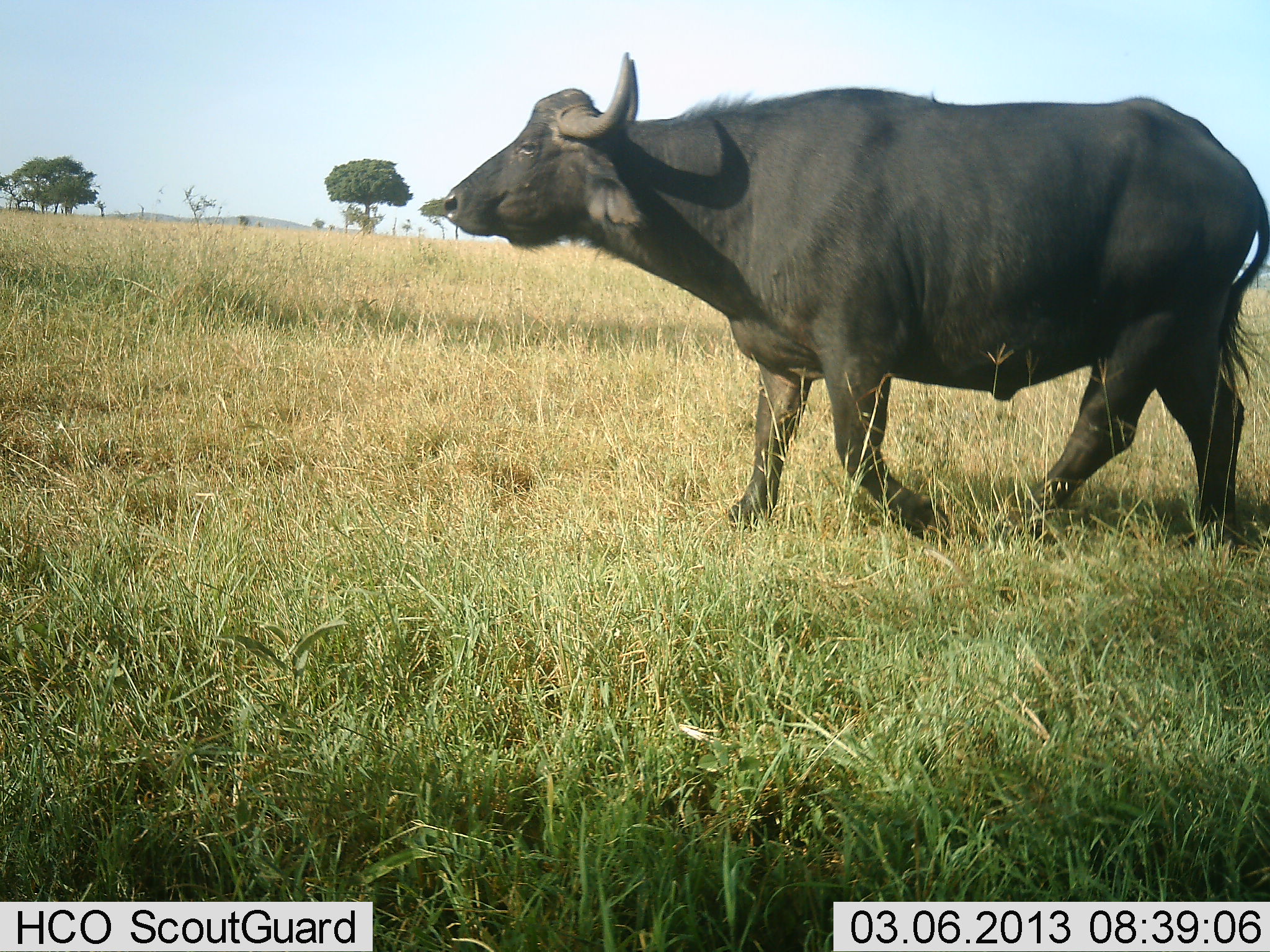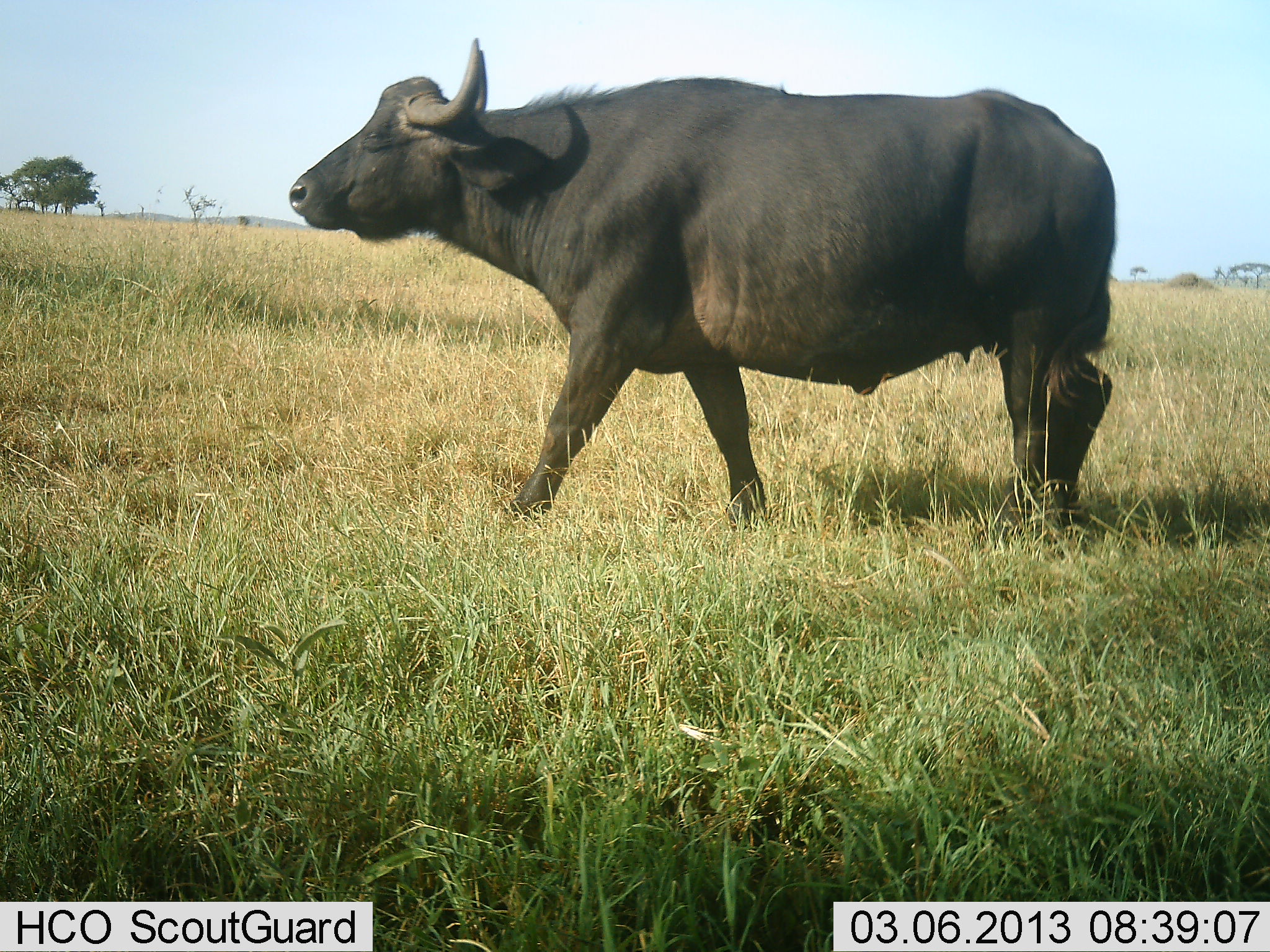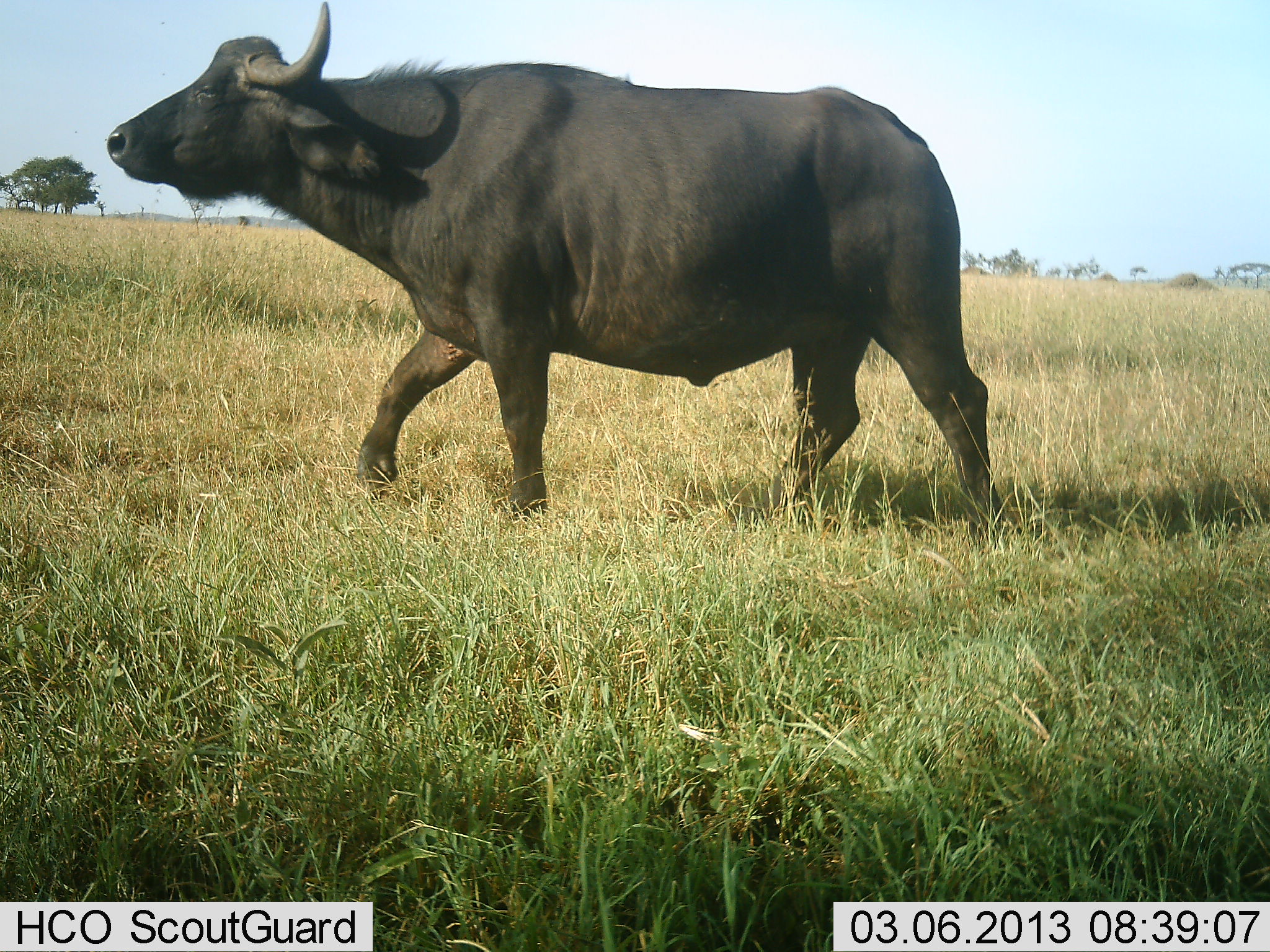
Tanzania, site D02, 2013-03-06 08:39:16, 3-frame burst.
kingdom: Animalia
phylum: Chordata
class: Mammalia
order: Artiodactyla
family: Bovidae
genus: Syncerus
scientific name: Syncerus caffer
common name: cape buffalo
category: buffalo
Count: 1.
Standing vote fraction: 14%.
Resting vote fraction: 0%.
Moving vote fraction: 95%.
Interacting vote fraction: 0%.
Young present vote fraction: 0%.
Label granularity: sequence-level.